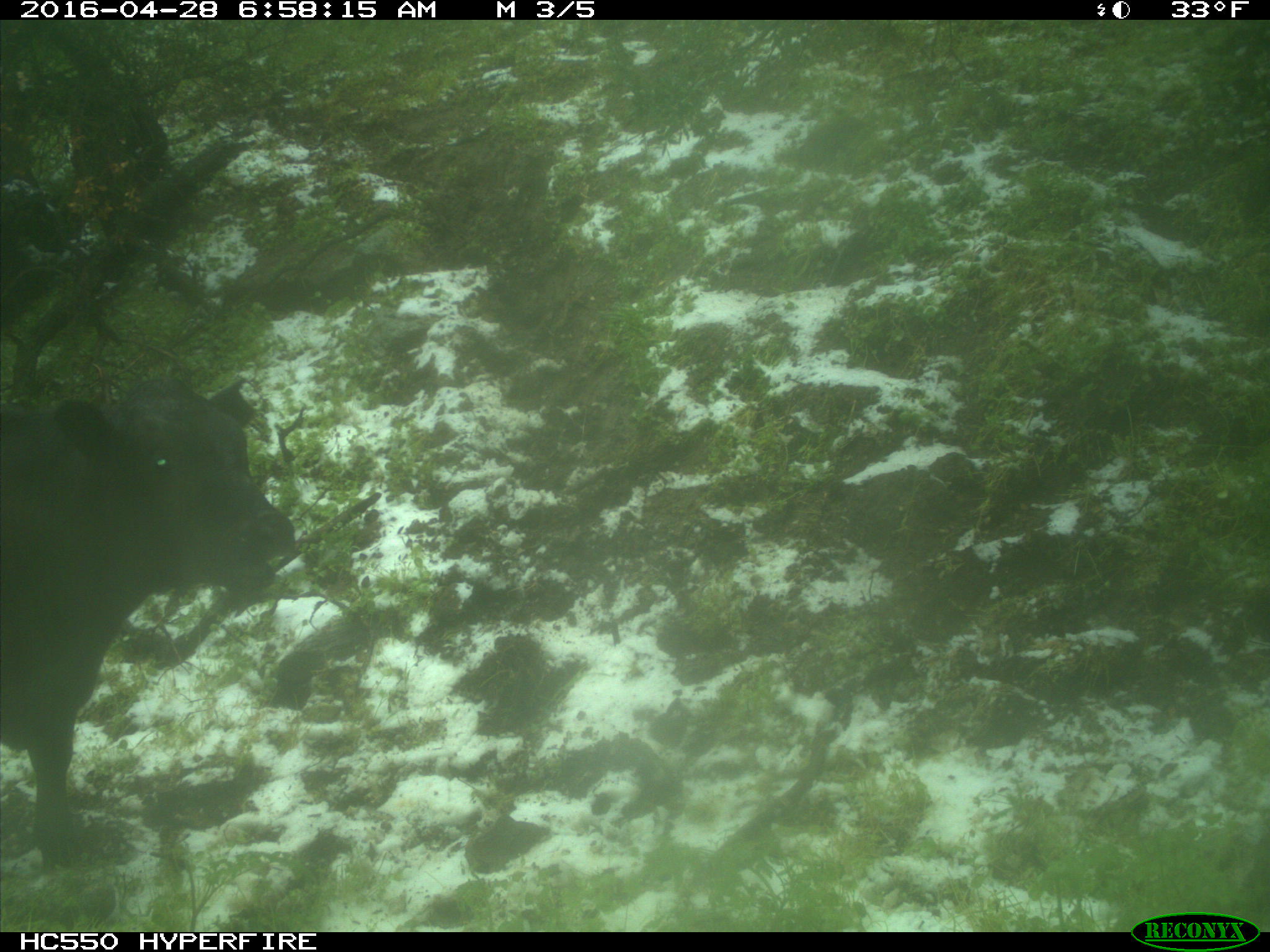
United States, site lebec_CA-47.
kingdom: Animalia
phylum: Chordata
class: Mammalia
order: Artiodactyla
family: Bovidae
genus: Bos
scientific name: Bos taurus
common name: domestic cow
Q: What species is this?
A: Bos taurus (domestic cow).